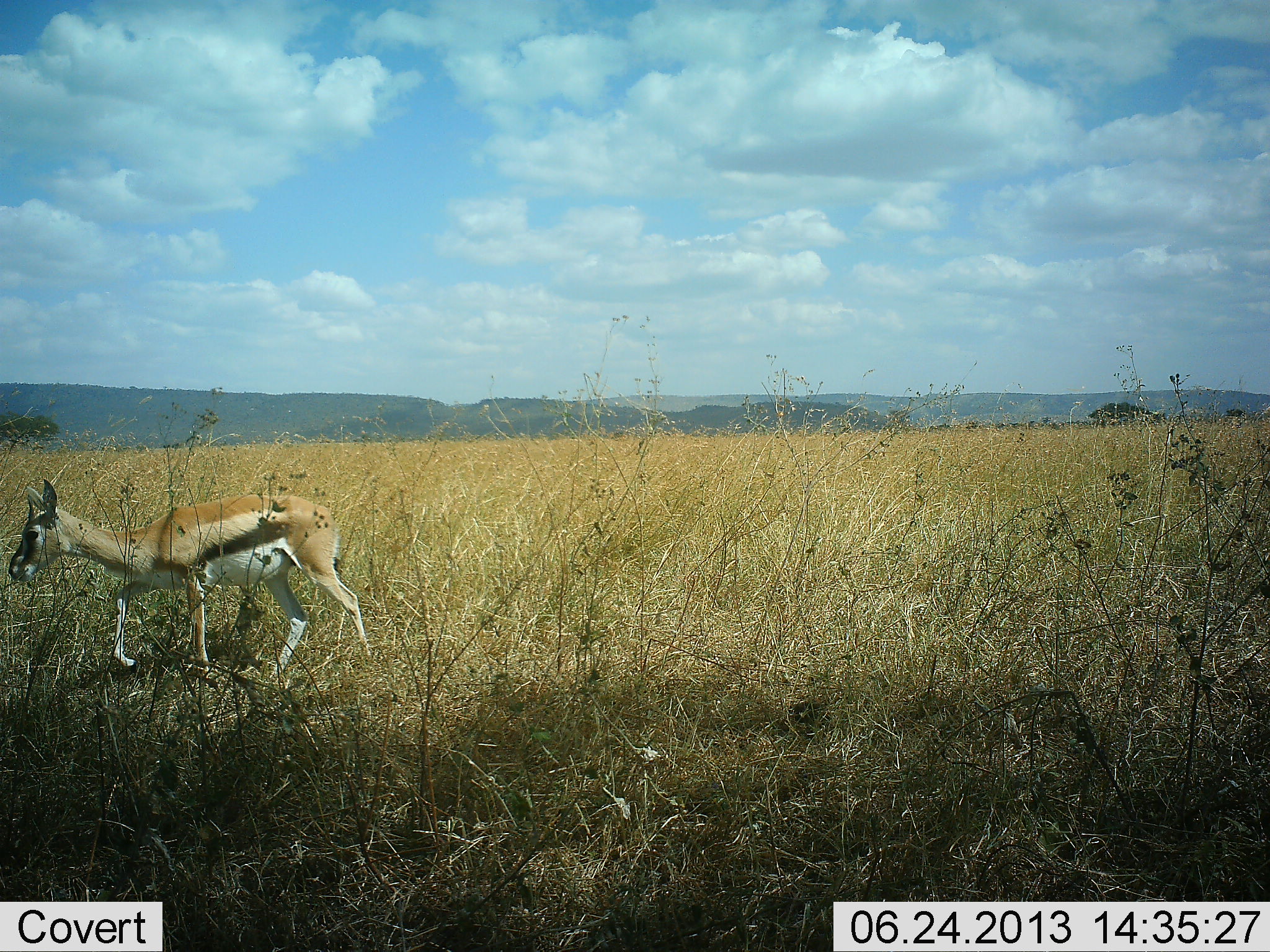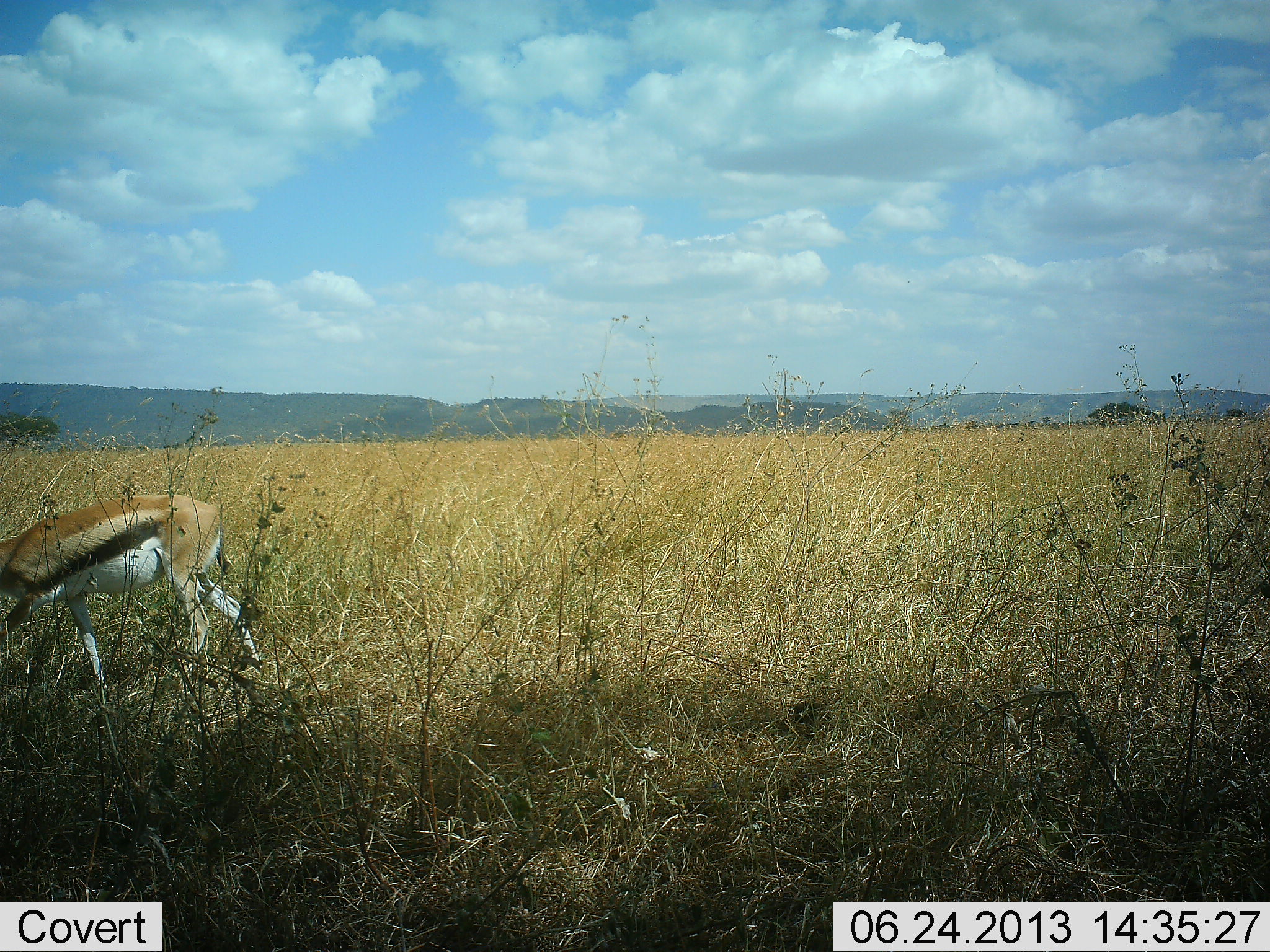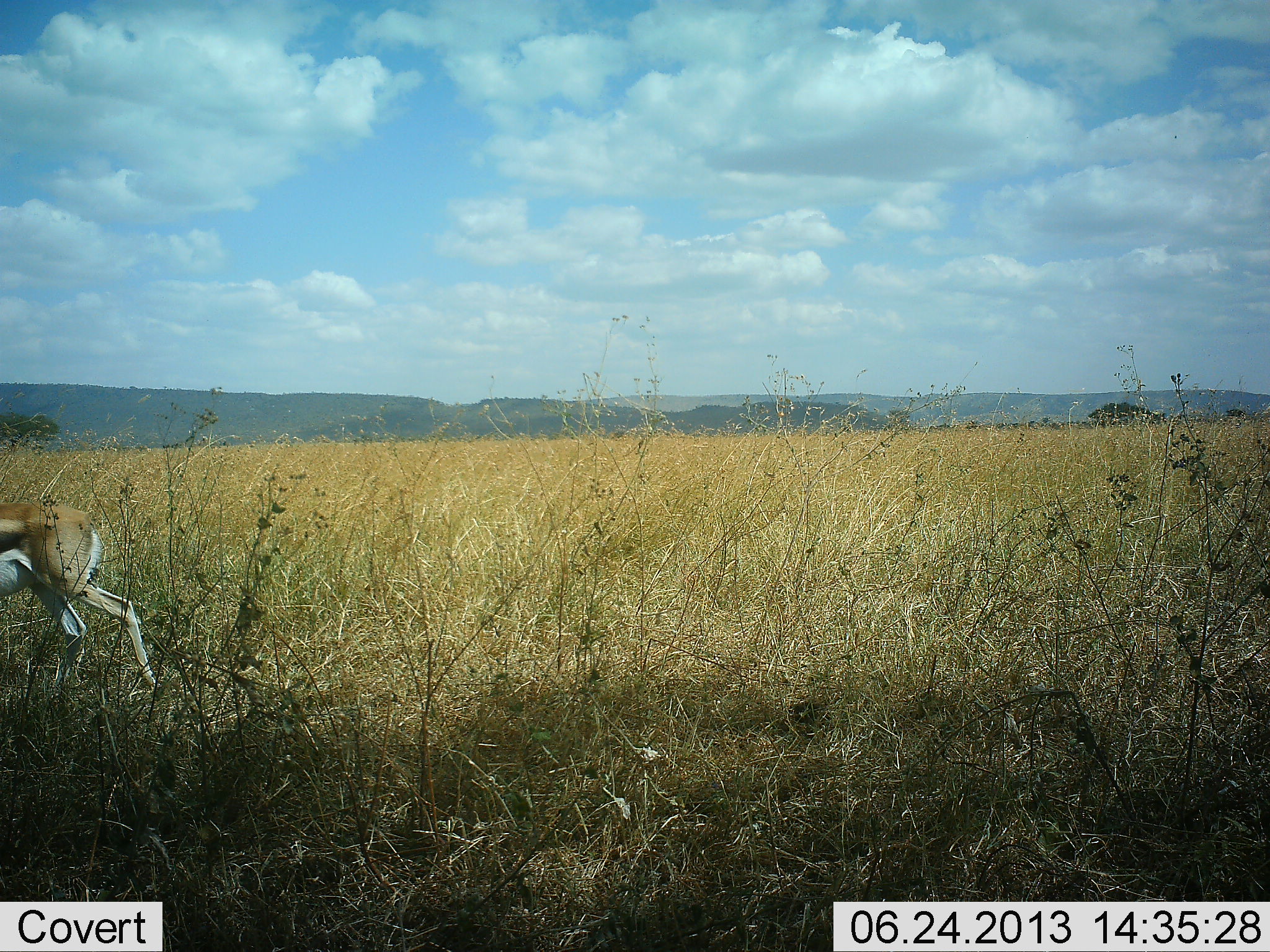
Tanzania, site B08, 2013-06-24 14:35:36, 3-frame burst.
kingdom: Animalia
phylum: Chordata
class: Mammalia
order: Artiodactyla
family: Bovidae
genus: Eudorcas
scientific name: Eudorcas thomsonii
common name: thomson's gazelle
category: gazellethomsons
Gazellethomsons (thomson's gazelle) (Eudorcas thomsonii), count 1. Behavior (volunteer vote fractions): standing 7%, resting 0%, moving 67%, interacting 0%. Young present (vote fraction): 0%. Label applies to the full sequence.